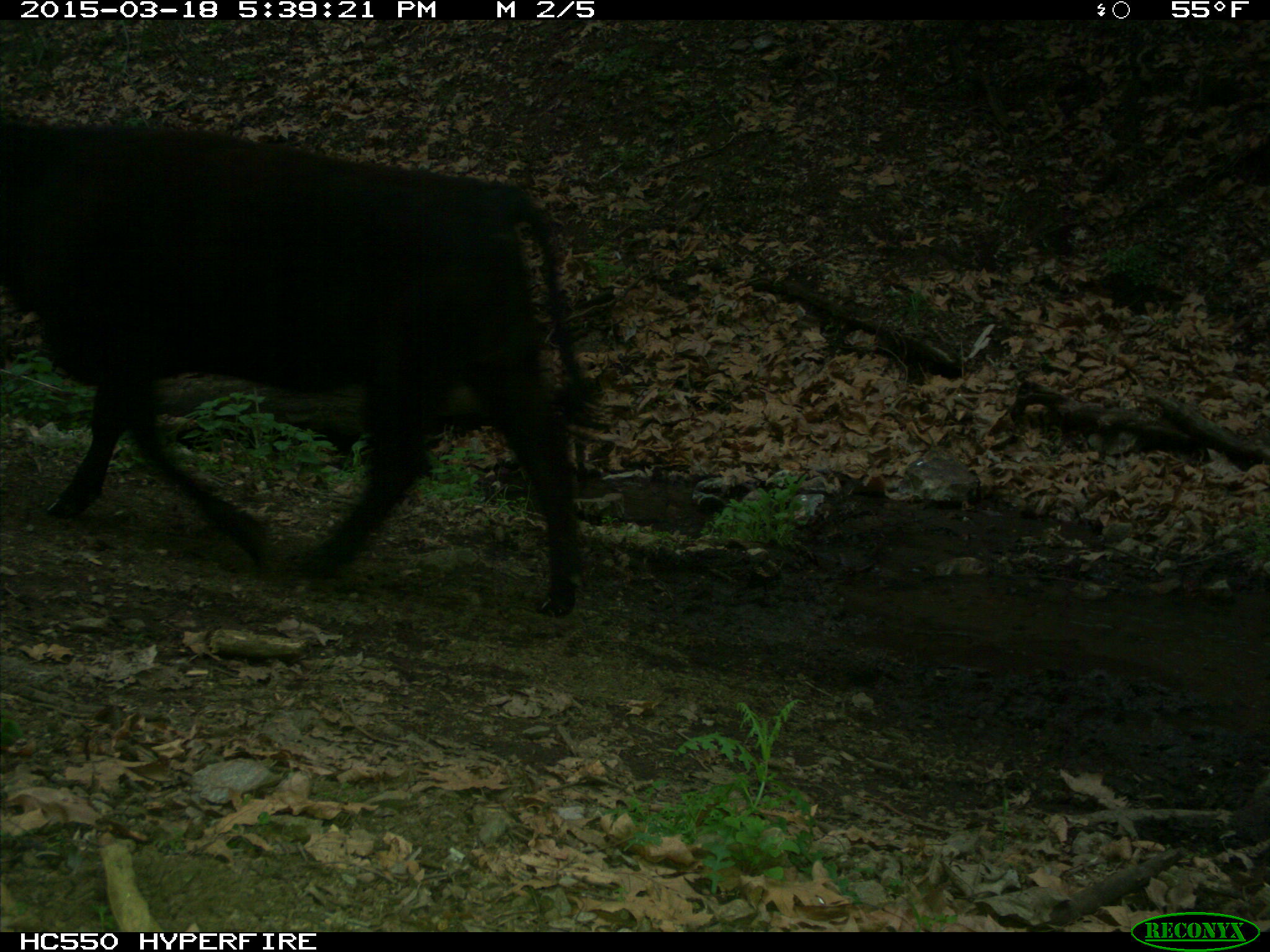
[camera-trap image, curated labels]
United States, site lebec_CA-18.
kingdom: Animalia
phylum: Chordata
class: Mammalia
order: Artiodactyla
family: Bovidae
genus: Bos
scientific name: Bos taurus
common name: domestic cow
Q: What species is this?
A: Bos taurus (domestic cow).